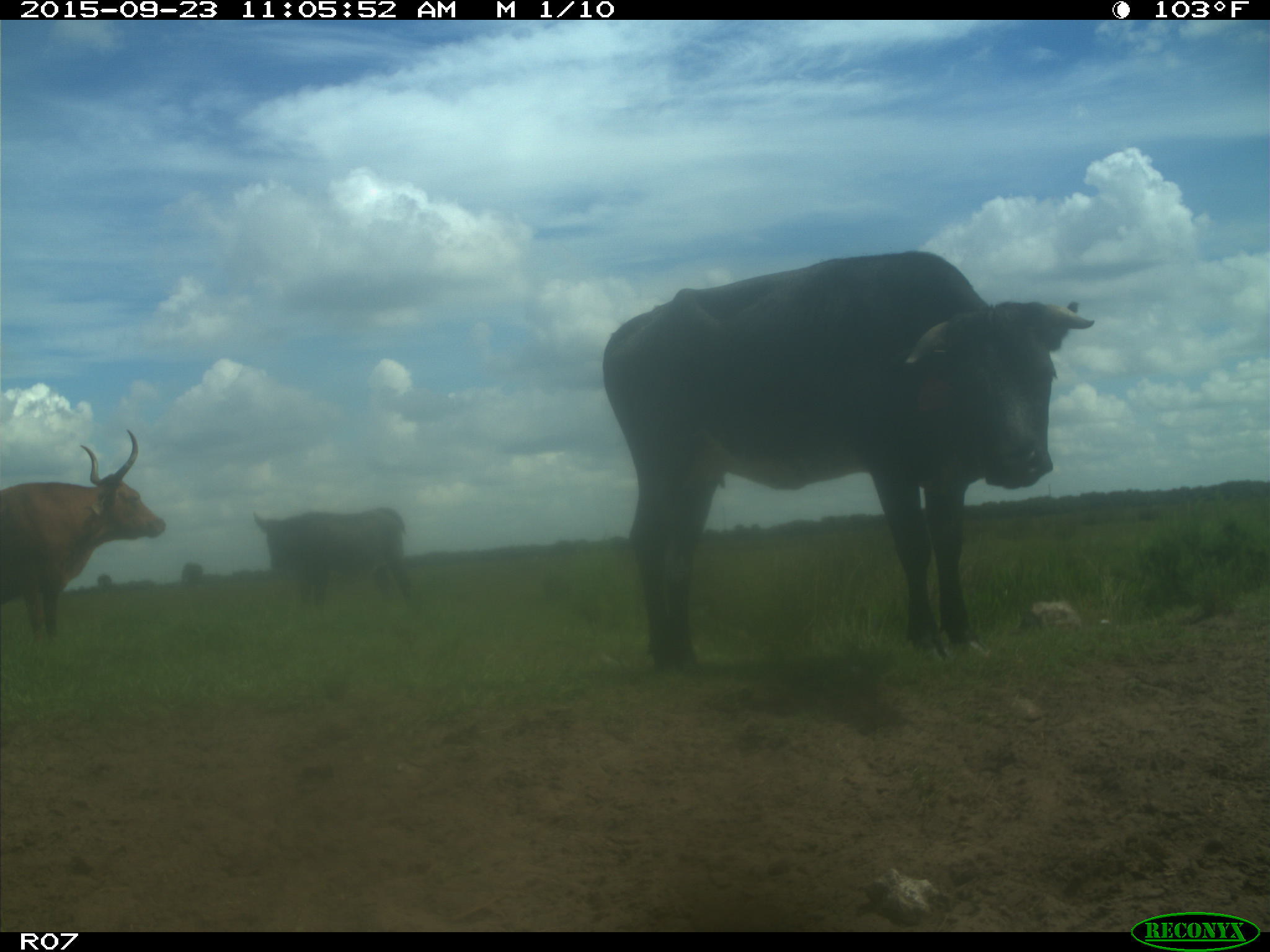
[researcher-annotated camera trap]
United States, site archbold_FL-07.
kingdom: Animalia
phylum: Chordata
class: Mammalia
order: Artiodactyla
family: Bovidae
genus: Bos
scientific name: Bos taurus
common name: domestic cow